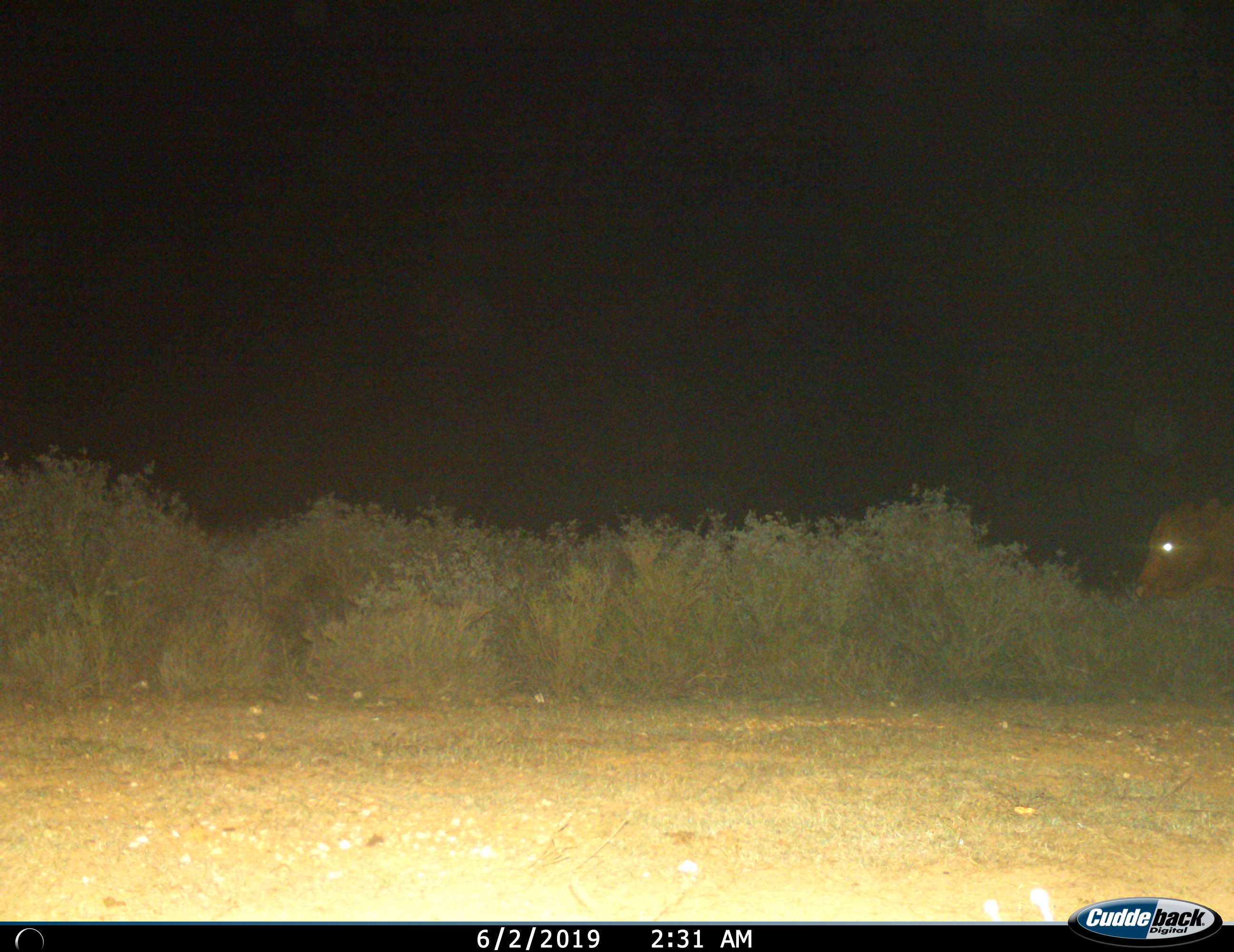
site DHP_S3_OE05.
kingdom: Animalia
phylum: Chordata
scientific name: Vertebrata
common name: domestic animal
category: domesticanimal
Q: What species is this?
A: Domesticanimal (domestic animal) (Vertebrata).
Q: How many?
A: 1.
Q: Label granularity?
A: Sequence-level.